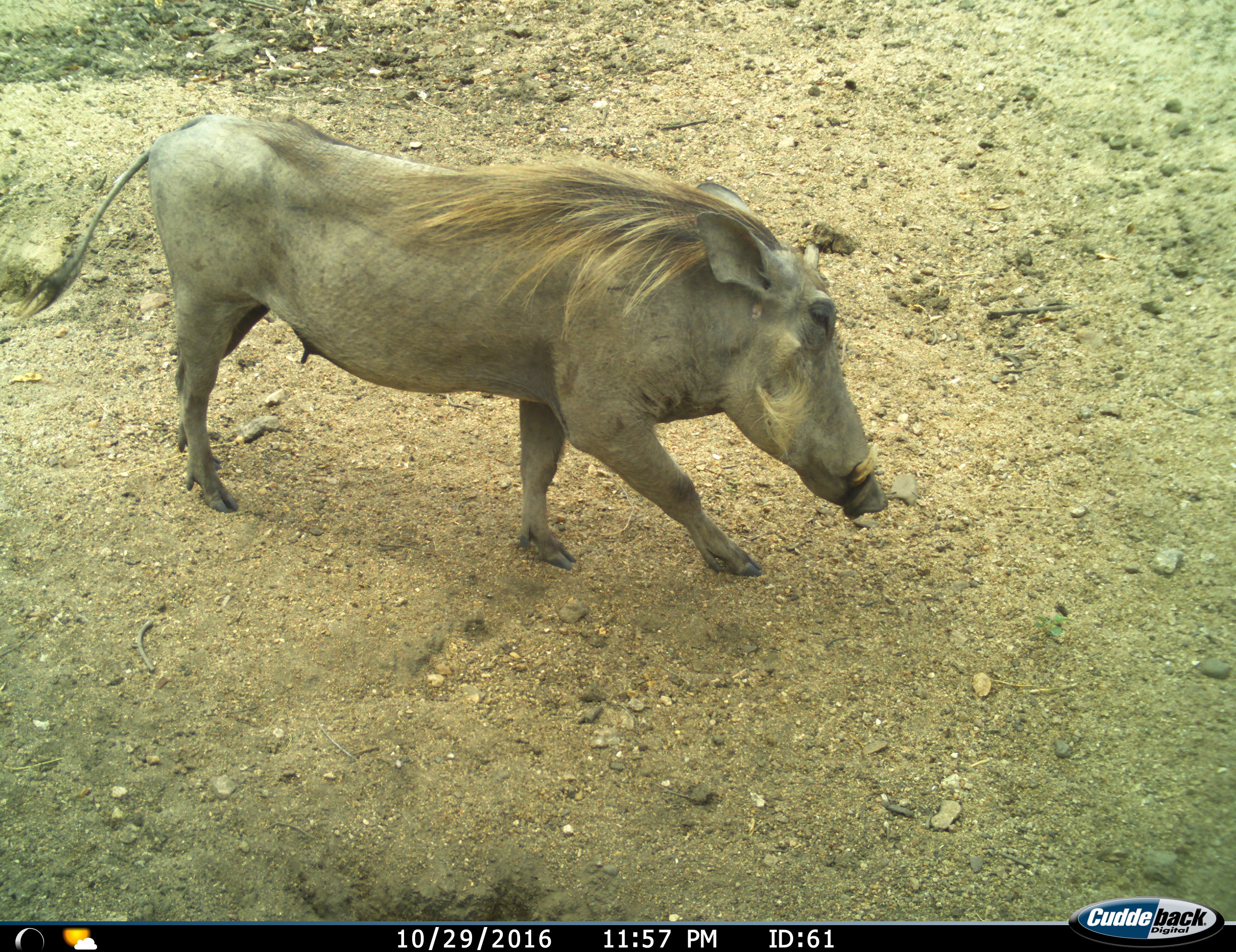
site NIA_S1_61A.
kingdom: Animalia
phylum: Chordata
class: Mammalia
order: Artiodactyla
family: Suidae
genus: Phacochoerus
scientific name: Phacochoerus africanus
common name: warthog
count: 1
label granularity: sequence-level